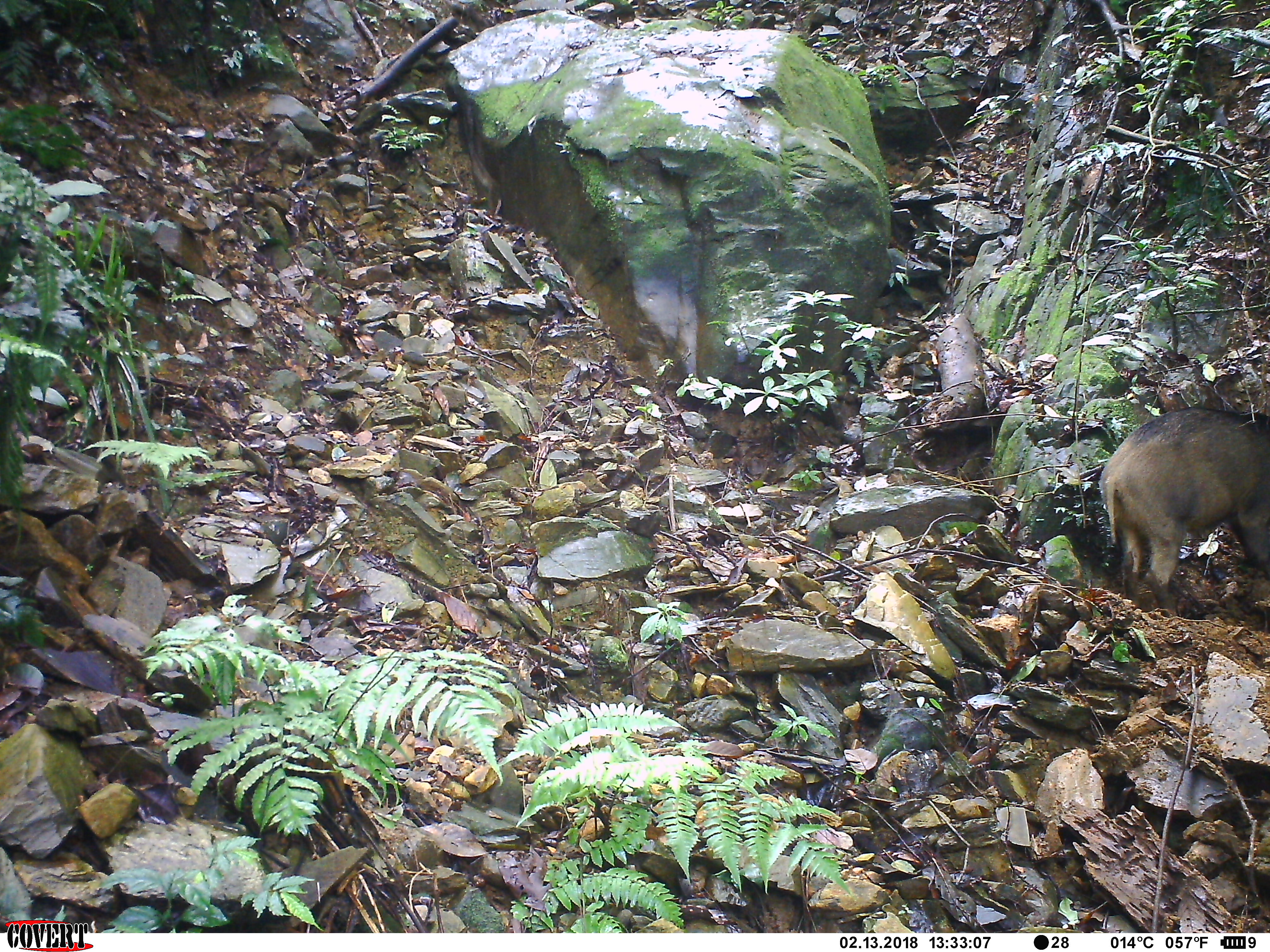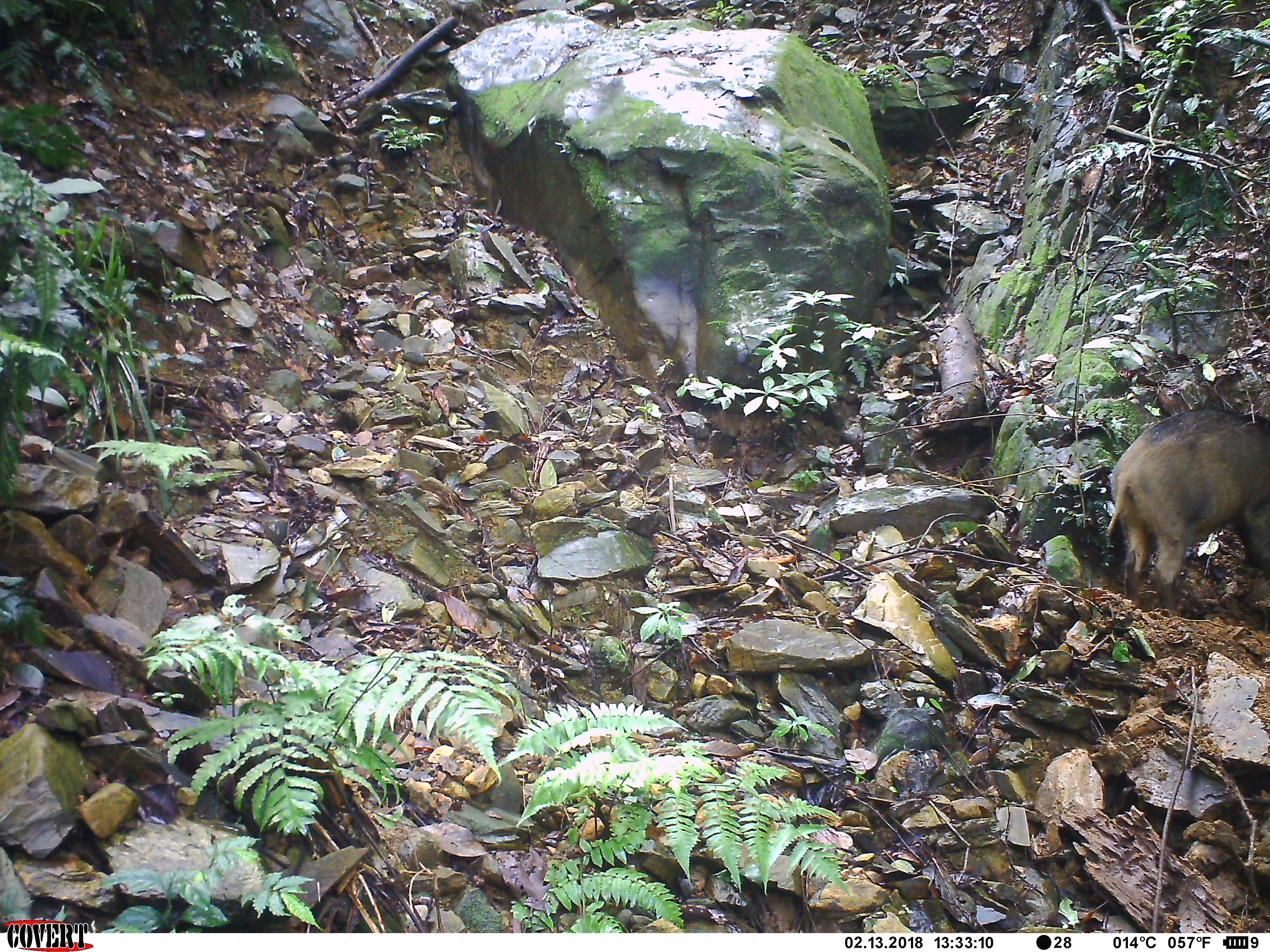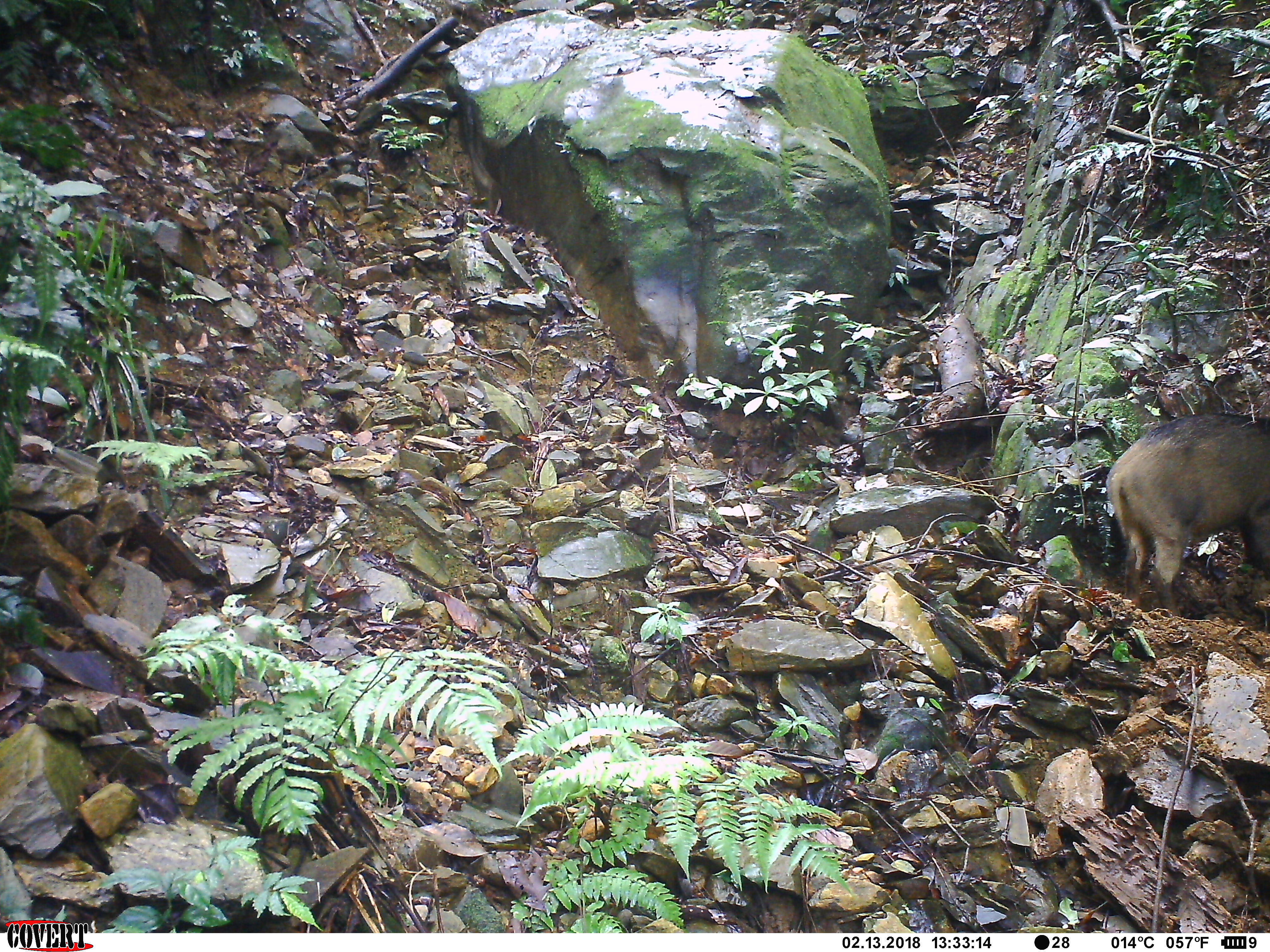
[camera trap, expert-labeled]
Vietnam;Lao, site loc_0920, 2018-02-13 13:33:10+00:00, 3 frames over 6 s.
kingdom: Animalia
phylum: Chordata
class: Mammalia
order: Artiodactyla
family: Suidae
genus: Sus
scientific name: Sus scrofa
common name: eurasian wild pig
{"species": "eurasian wild pig (Sus scrofa)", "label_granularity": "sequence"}